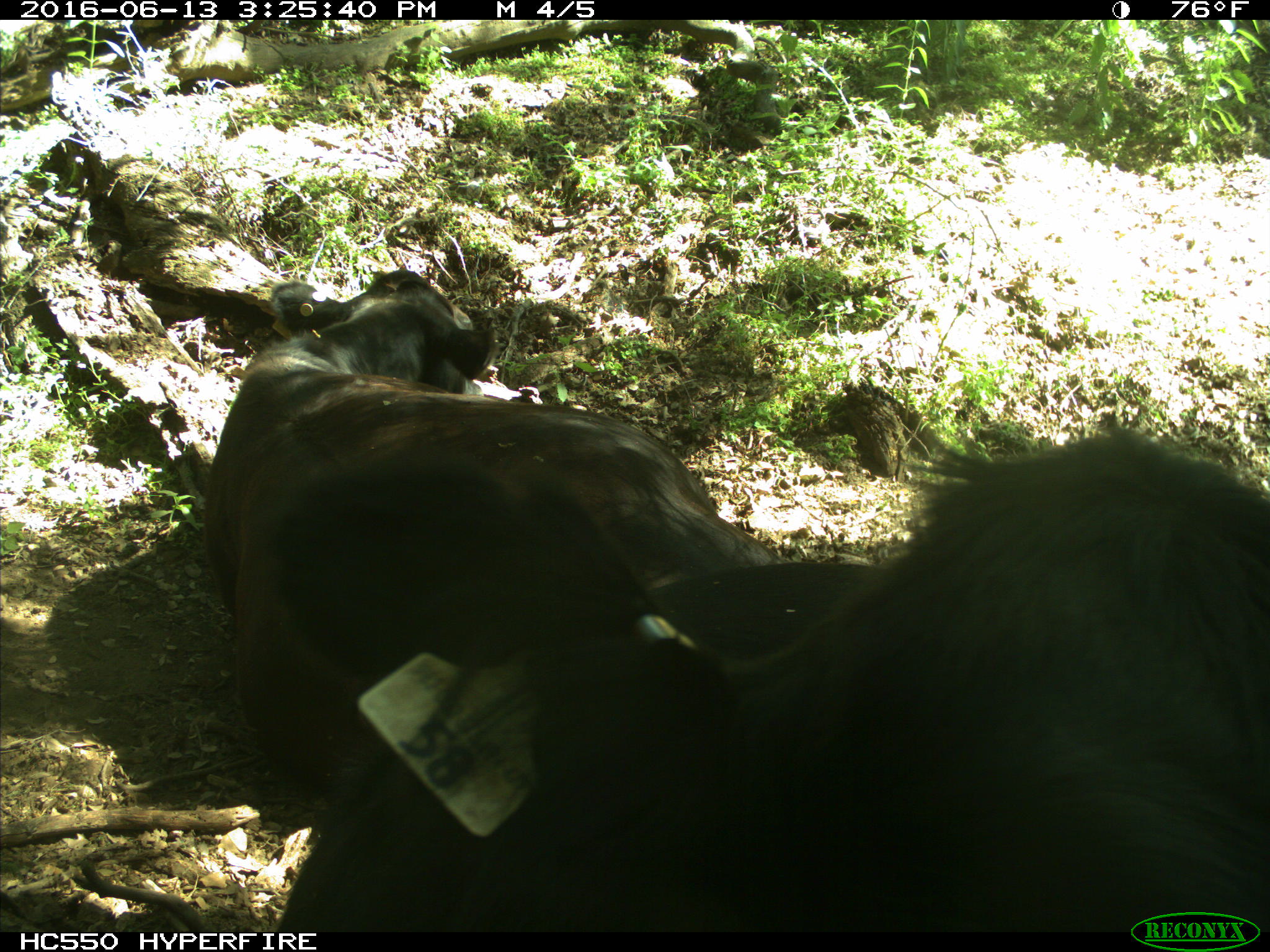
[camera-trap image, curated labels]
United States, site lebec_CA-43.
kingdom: Animalia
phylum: Chordata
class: Mammalia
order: Artiodactyla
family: Bovidae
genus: Bos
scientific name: Bos taurus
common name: domestic cow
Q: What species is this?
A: Bos taurus (domestic cow).